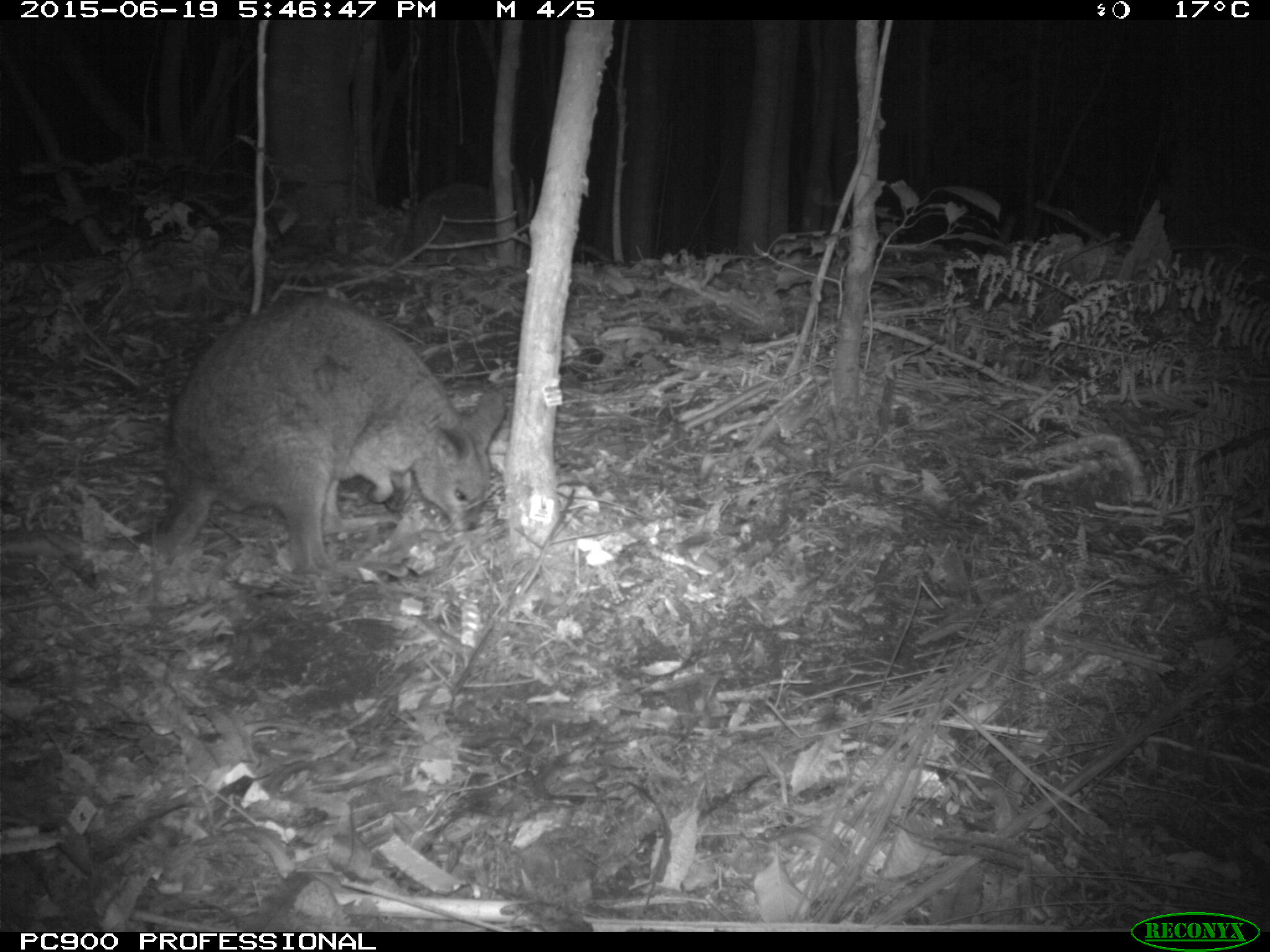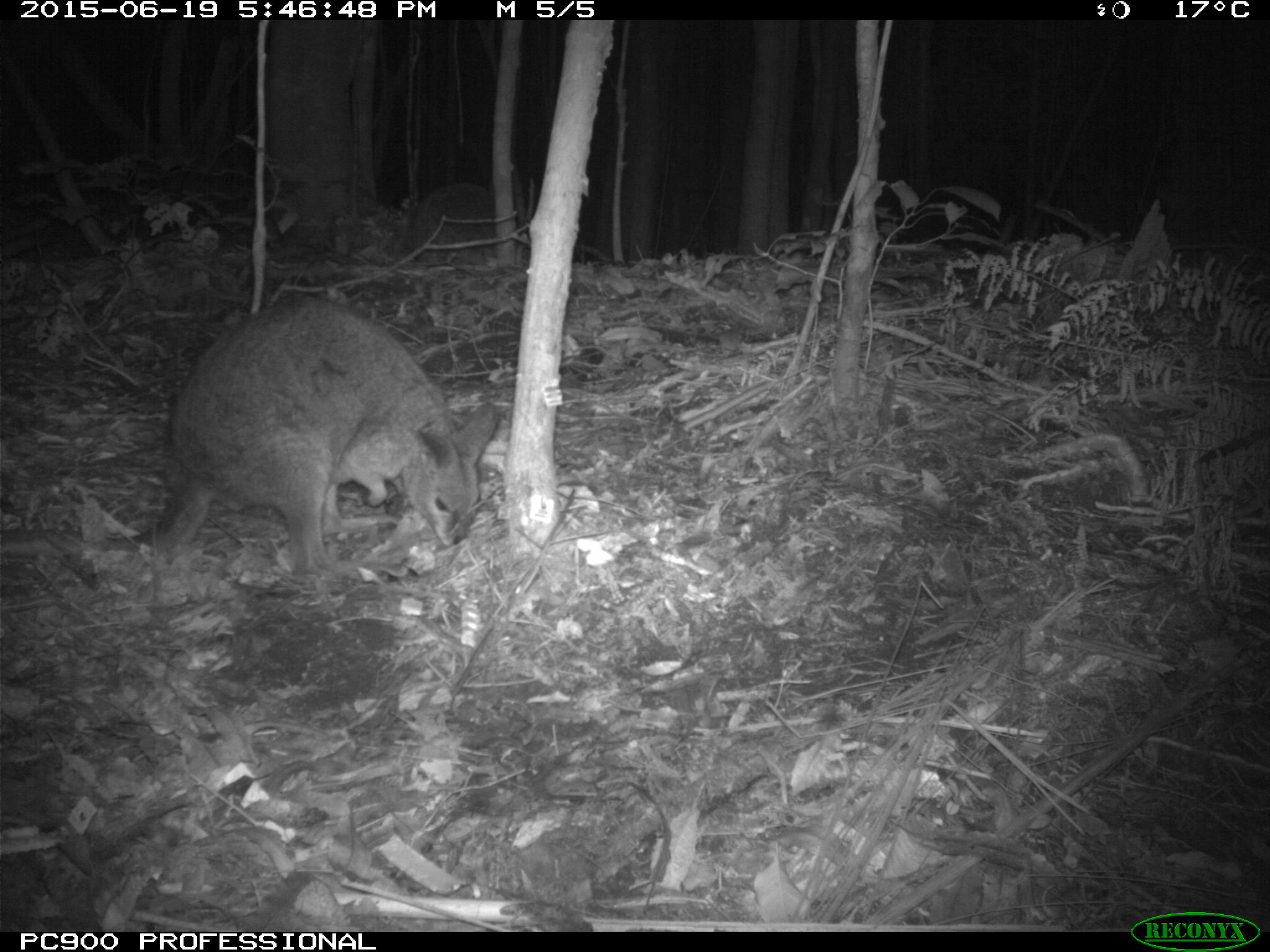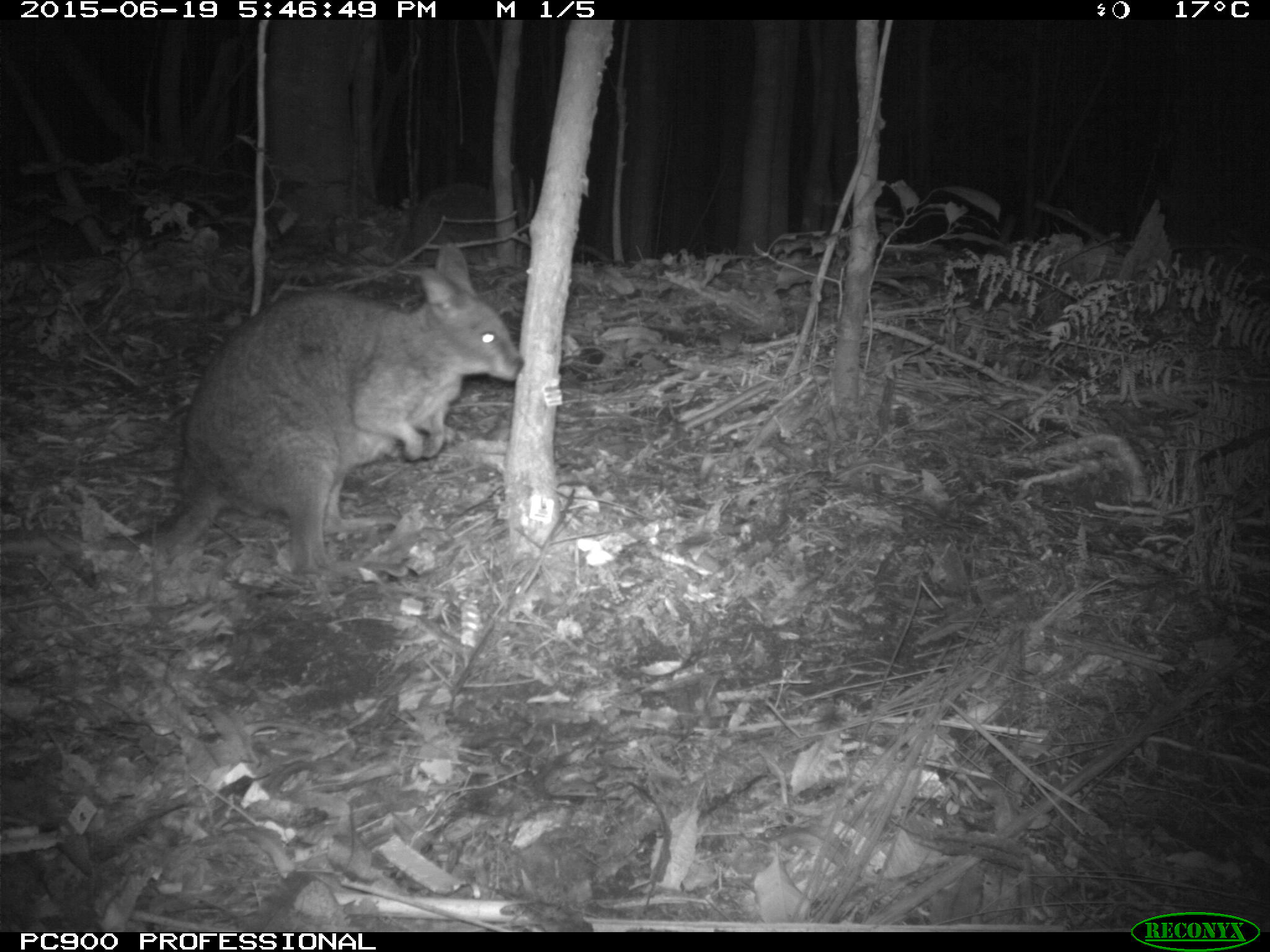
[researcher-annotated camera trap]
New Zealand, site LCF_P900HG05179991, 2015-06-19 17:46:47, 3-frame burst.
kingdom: Animalia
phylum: Chordata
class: Mammalia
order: Diprotodontia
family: Macropodidae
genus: Notamacropus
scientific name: Notamacropus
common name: wallaby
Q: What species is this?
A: Wallaby (Notamacropus).